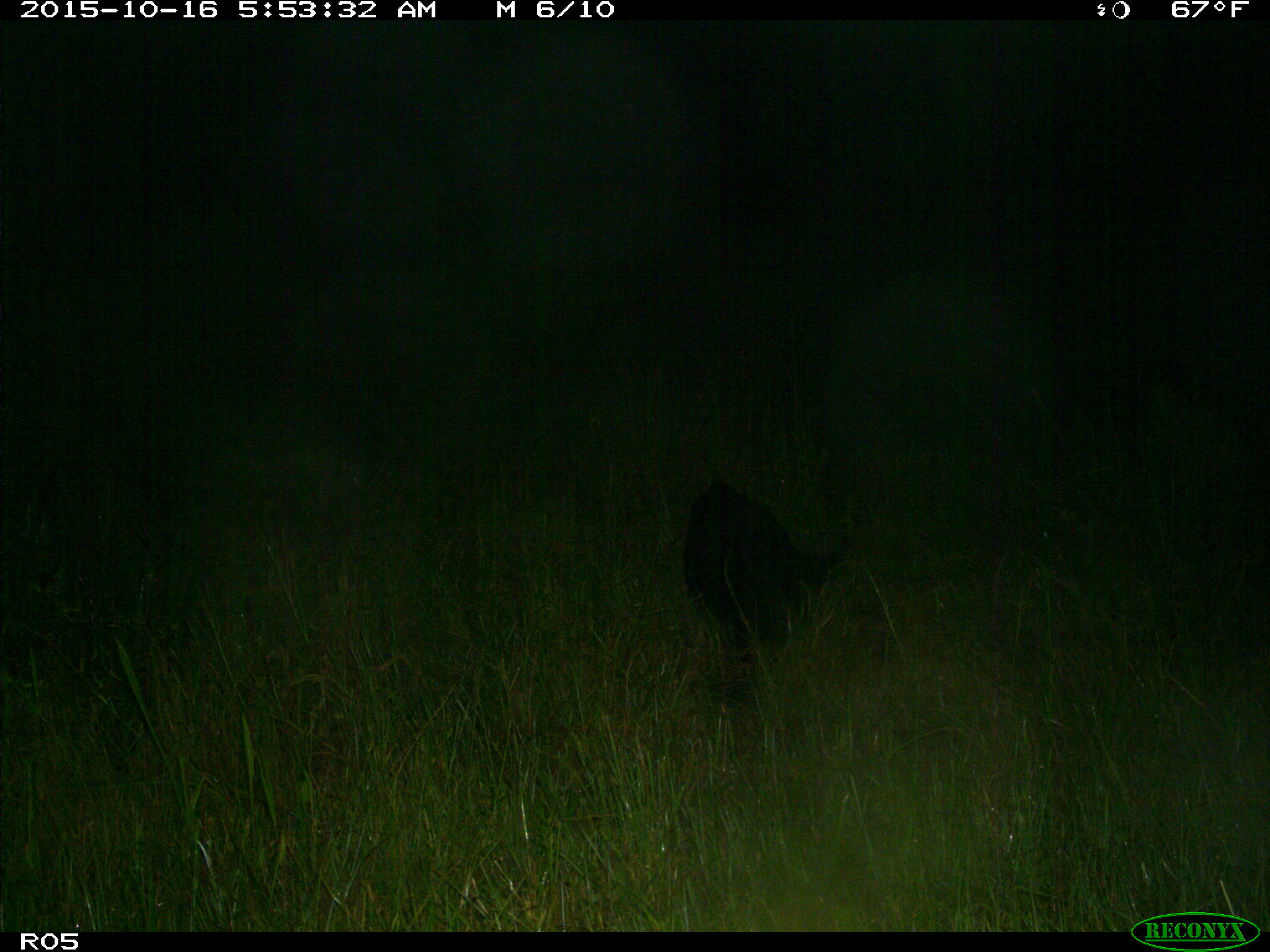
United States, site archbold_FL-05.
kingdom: Animalia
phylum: Chordata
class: Mammalia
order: Artiodactyla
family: Suidae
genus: Sus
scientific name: Sus scrofa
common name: wild boar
Sus scrofa (wild boar).